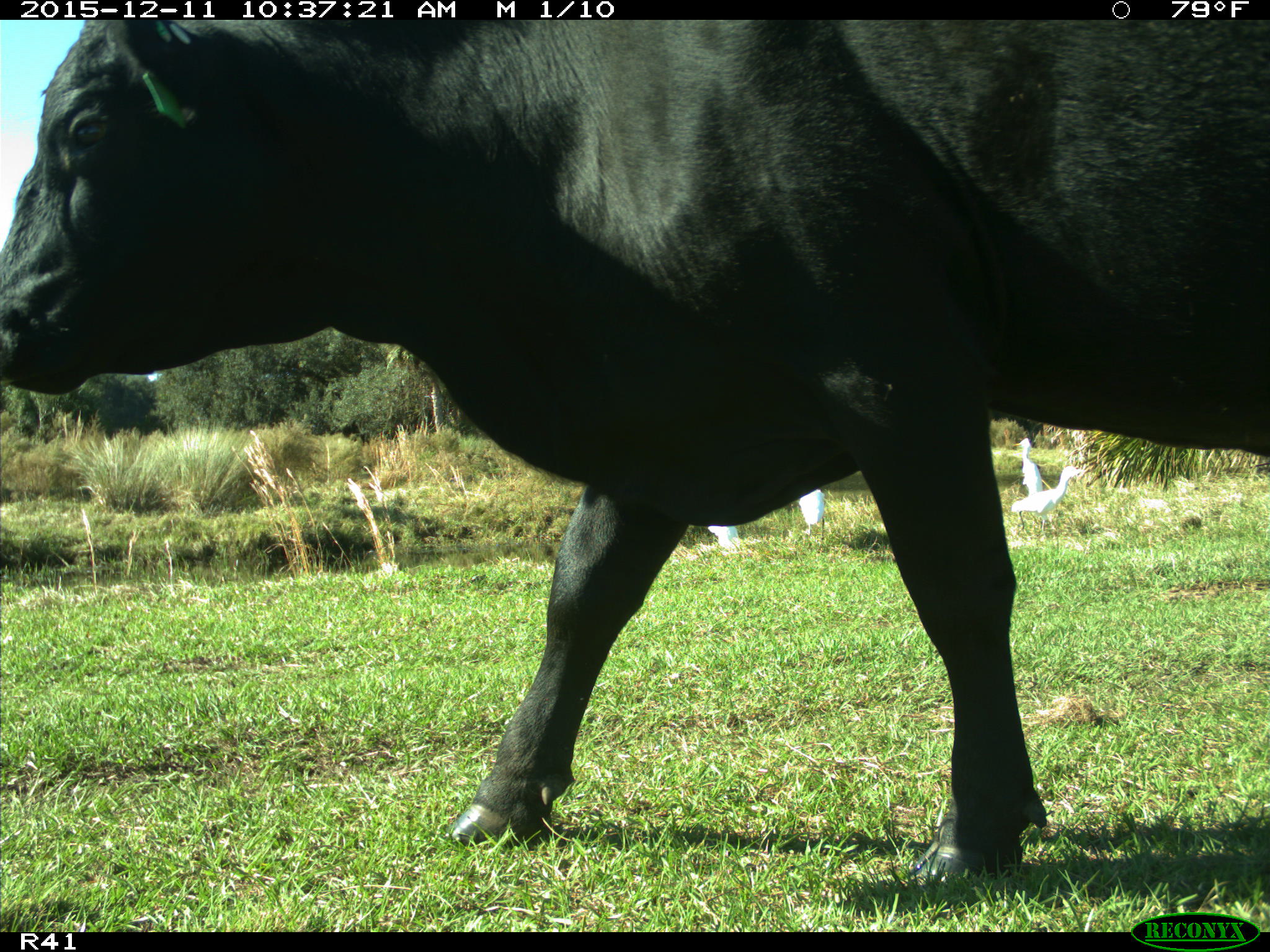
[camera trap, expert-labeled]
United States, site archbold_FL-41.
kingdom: Animalia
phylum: Chordata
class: Mammalia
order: Artiodactyla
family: Bovidae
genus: Bos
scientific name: Bos taurus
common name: domestic cow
Bos taurus (domestic cow).